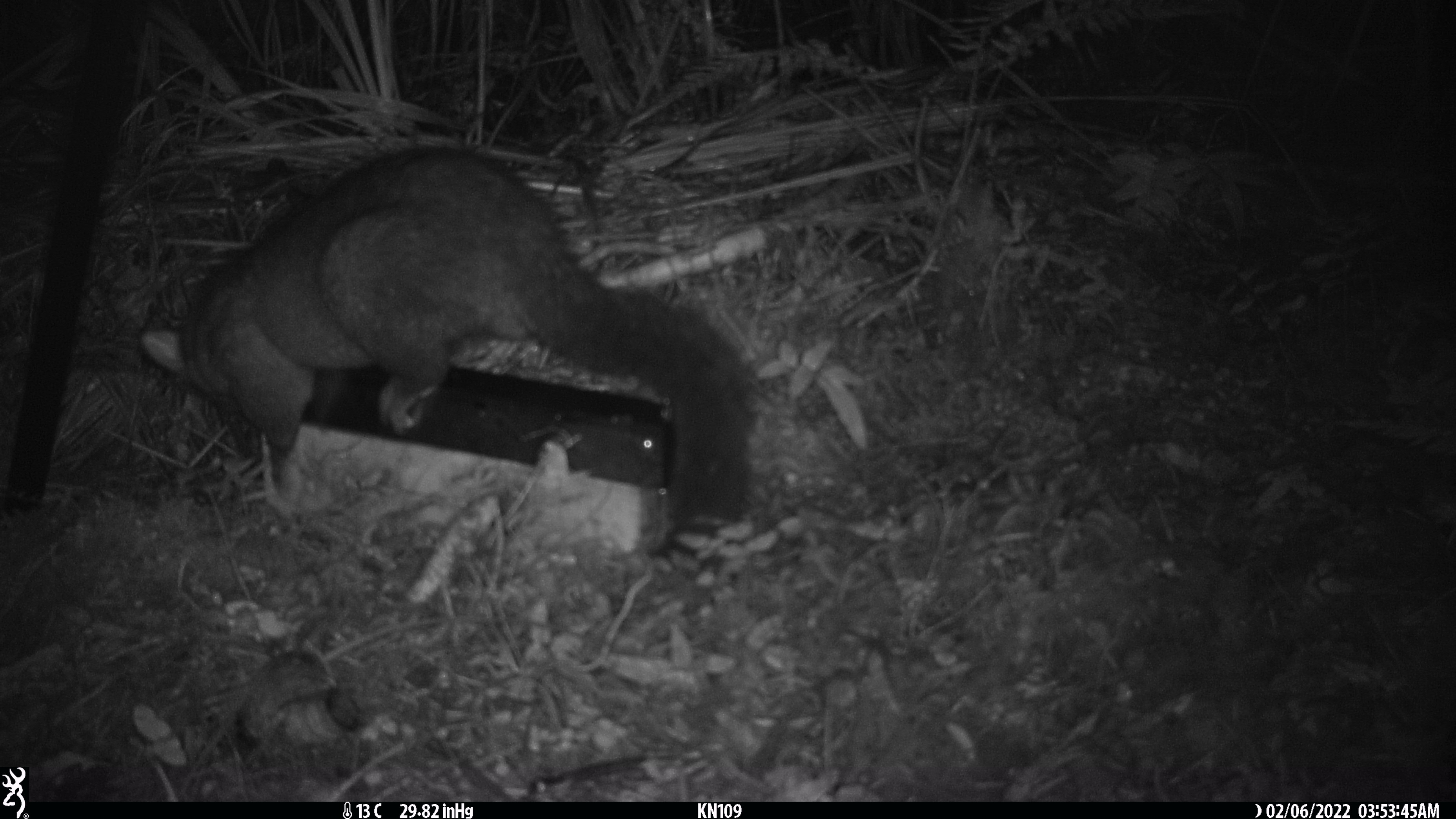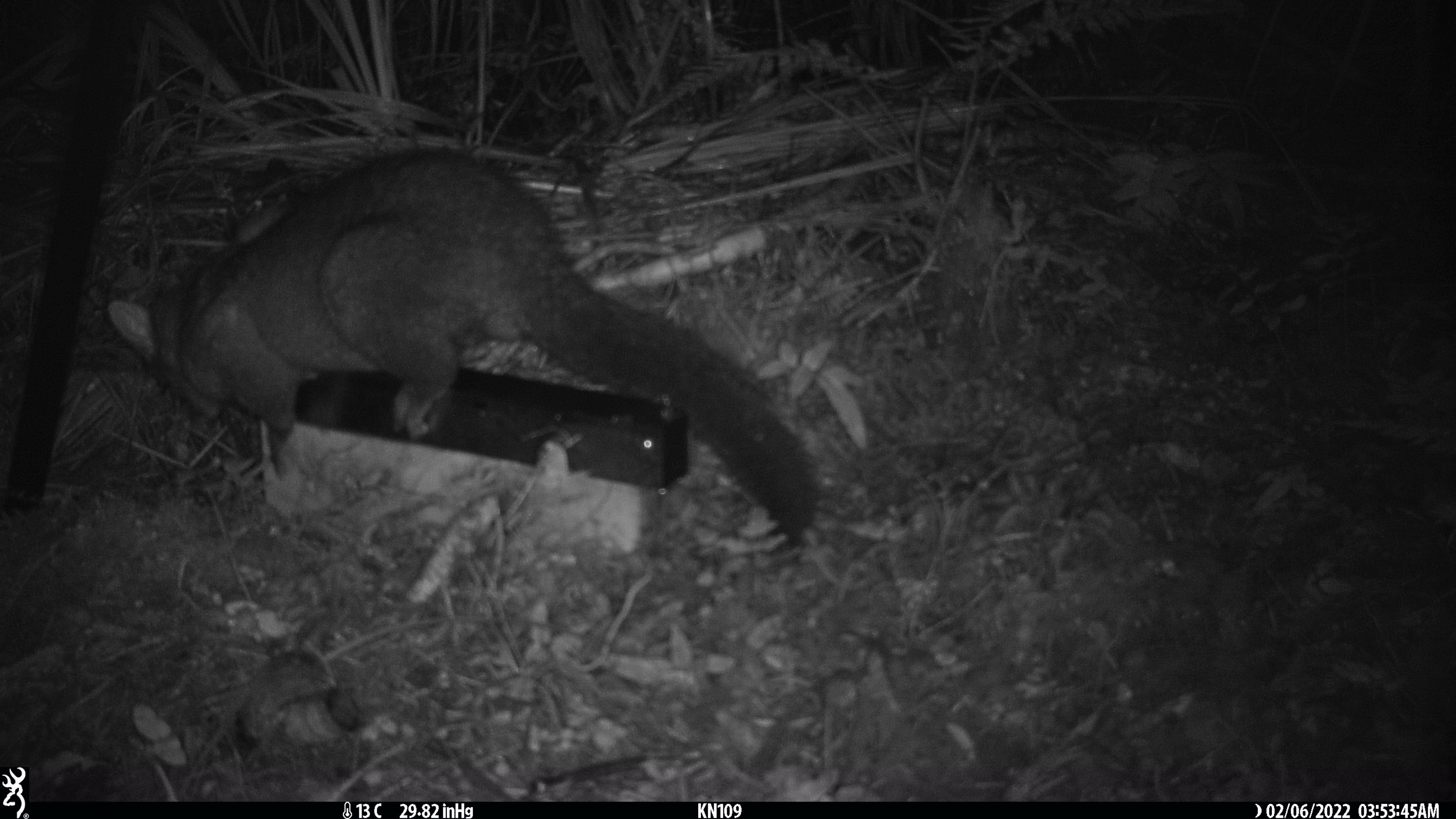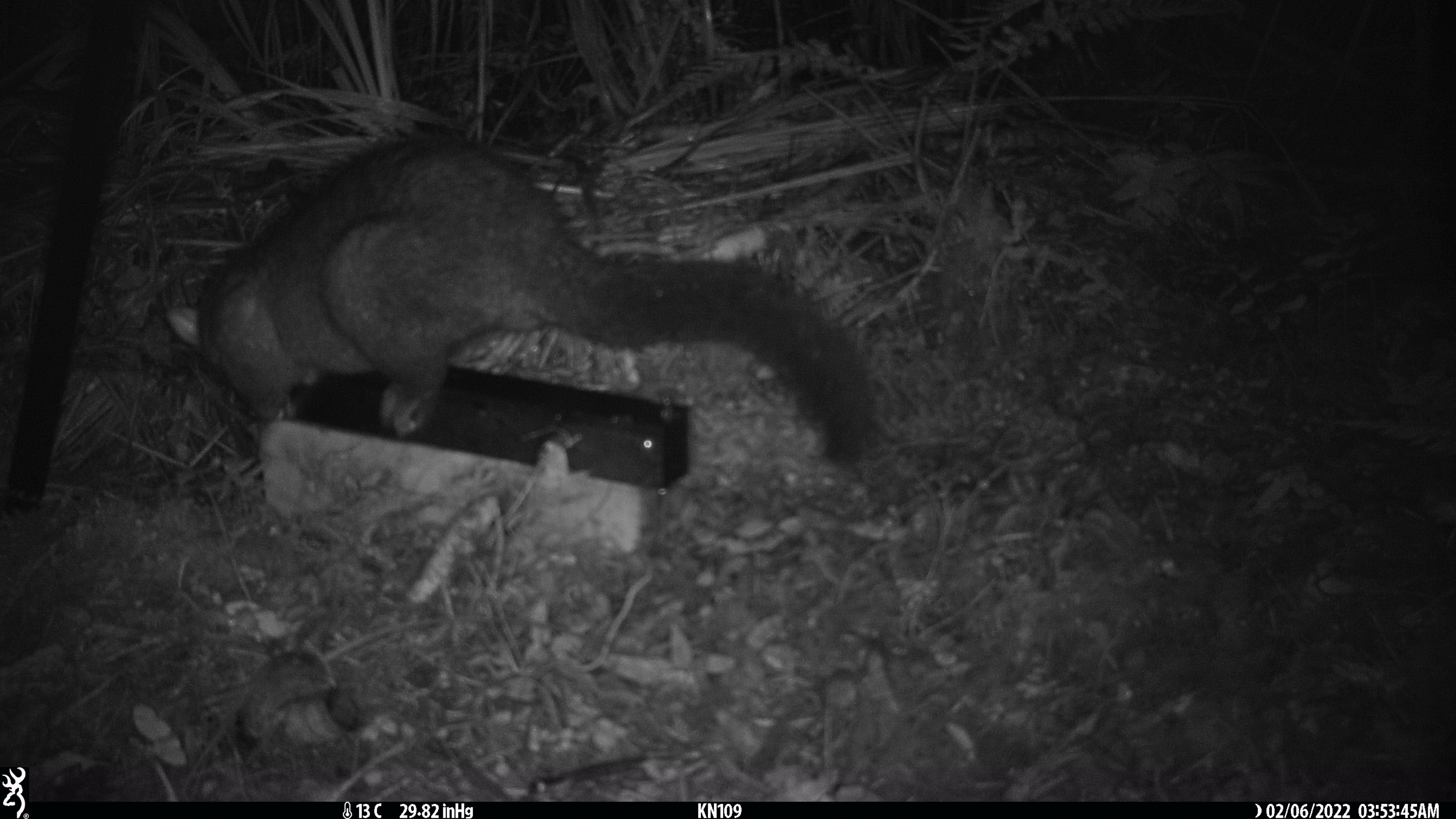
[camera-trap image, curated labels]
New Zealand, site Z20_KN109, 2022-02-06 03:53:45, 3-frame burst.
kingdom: Animalia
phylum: Chordata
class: Mammalia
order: Diprotodontia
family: Phalangeridae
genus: Trichosurus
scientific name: Trichosurus vulpecula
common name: common brushtail possum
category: possum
Possum (common brushtail possum) (Trichosurus vulpecula).